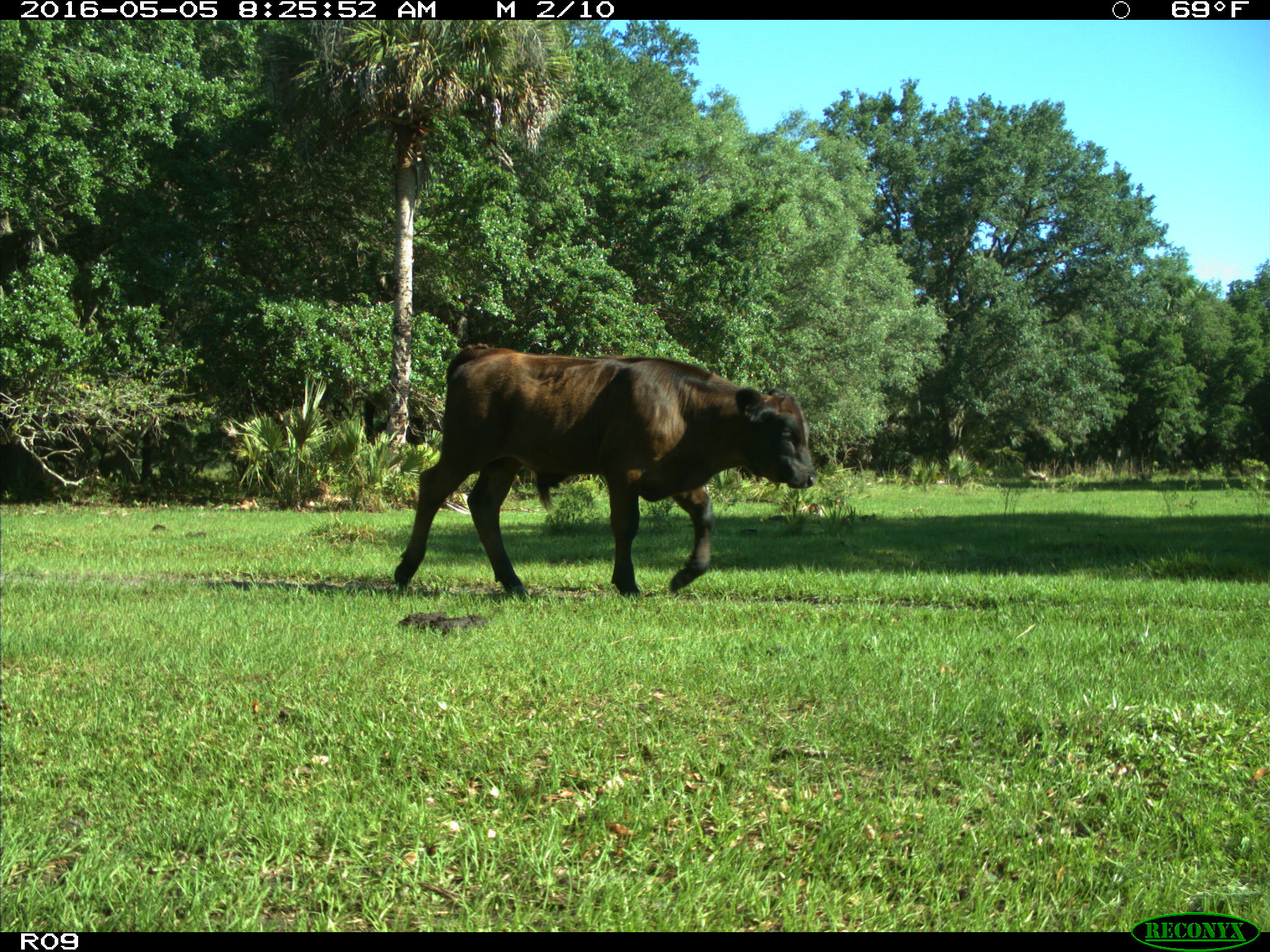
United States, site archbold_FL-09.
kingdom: Animalia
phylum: Chordata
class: Mammalia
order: Artiodactyla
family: Bovidae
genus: Bos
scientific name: Bos taurus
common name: domestic cow